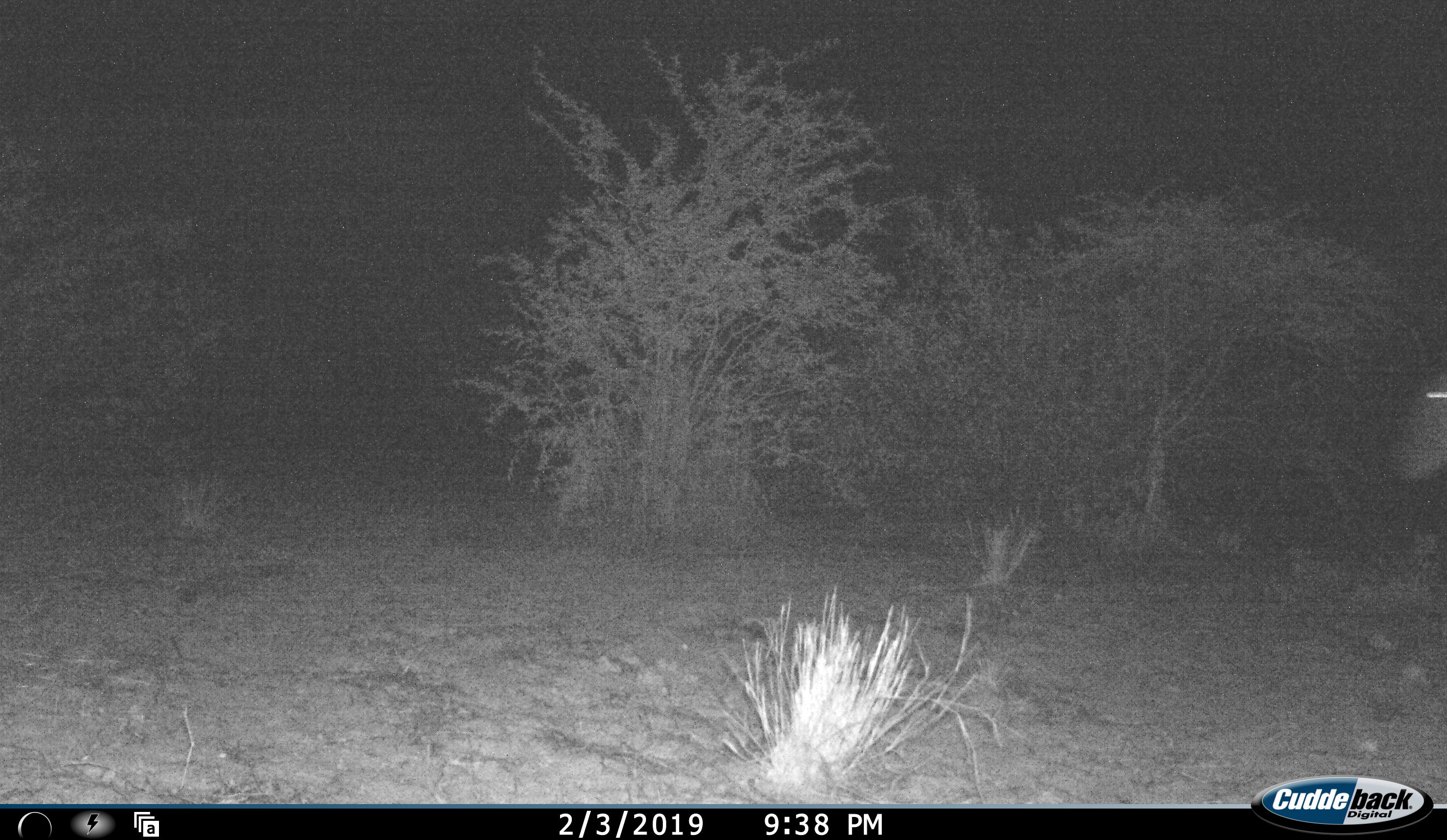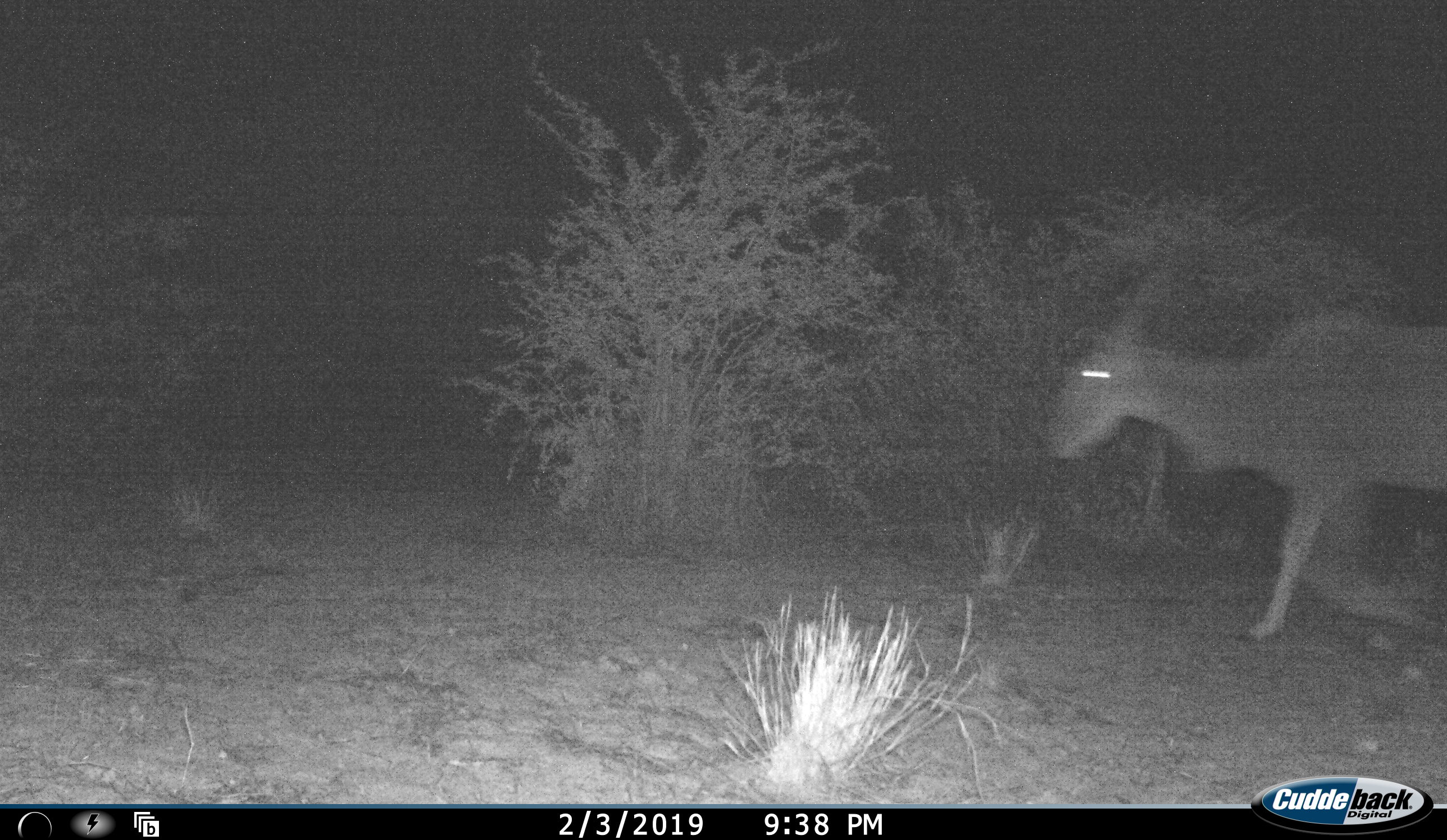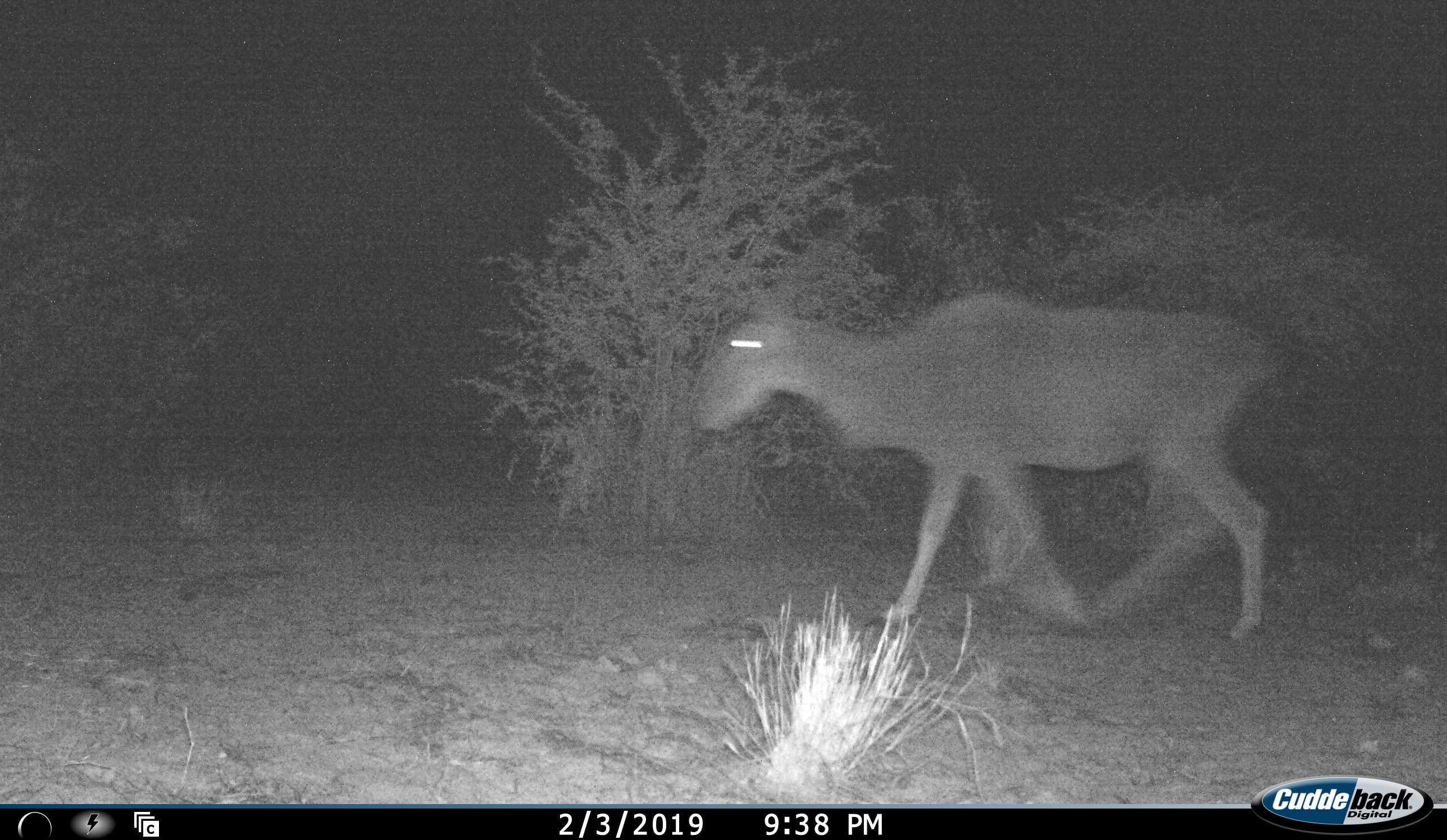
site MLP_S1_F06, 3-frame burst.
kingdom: Animalia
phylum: Chordata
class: Mammalia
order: Artiodactyla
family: Bovidae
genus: Tragelaphus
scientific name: Tragelaphus oryx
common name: eland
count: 1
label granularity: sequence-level